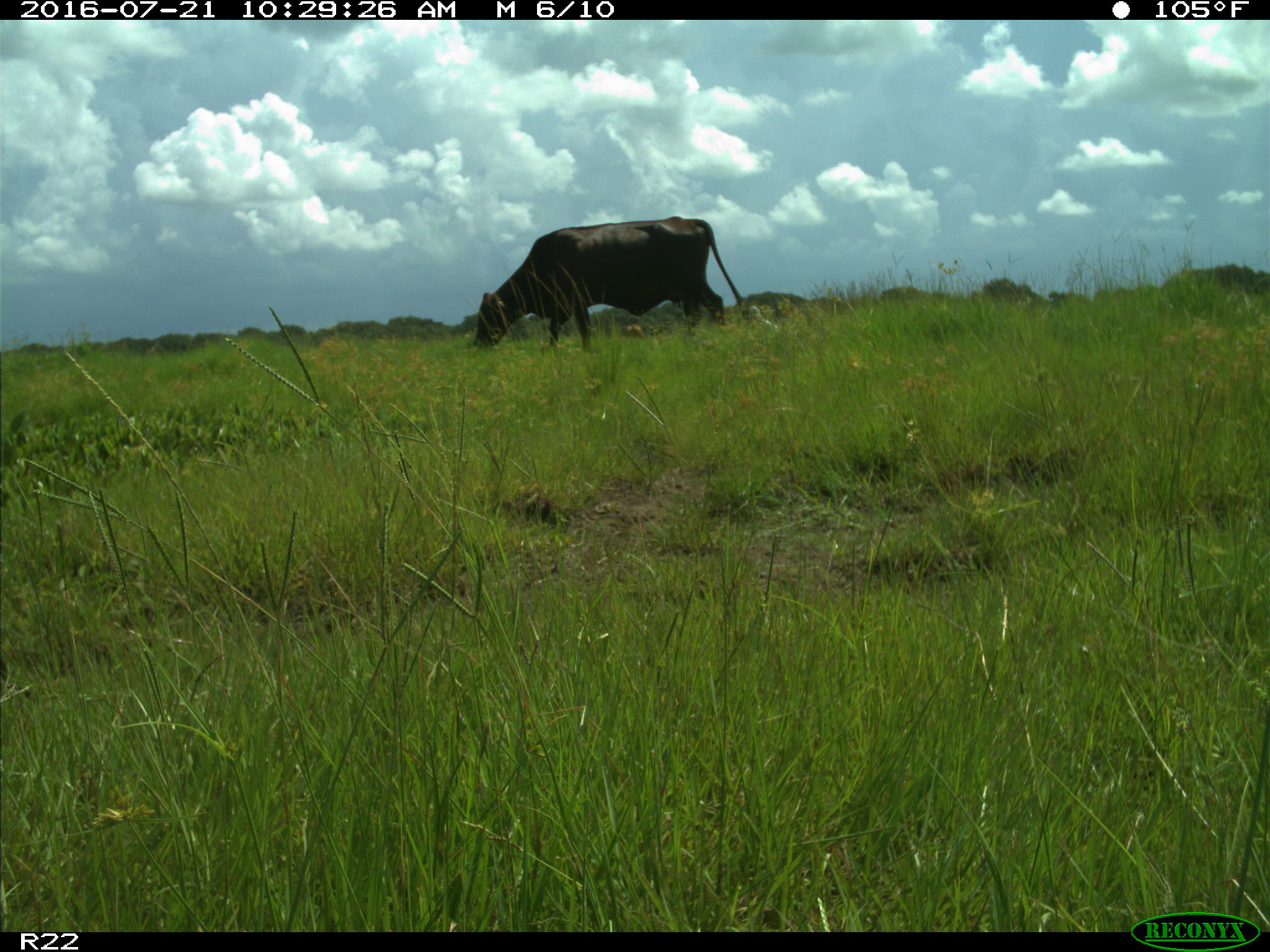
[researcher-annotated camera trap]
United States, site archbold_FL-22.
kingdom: Animalia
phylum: Chordata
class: Mammalia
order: Artiodactyla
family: Bovidae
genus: Bos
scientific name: Bos taurus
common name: domestic cow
Bos taurus (domestic cow).